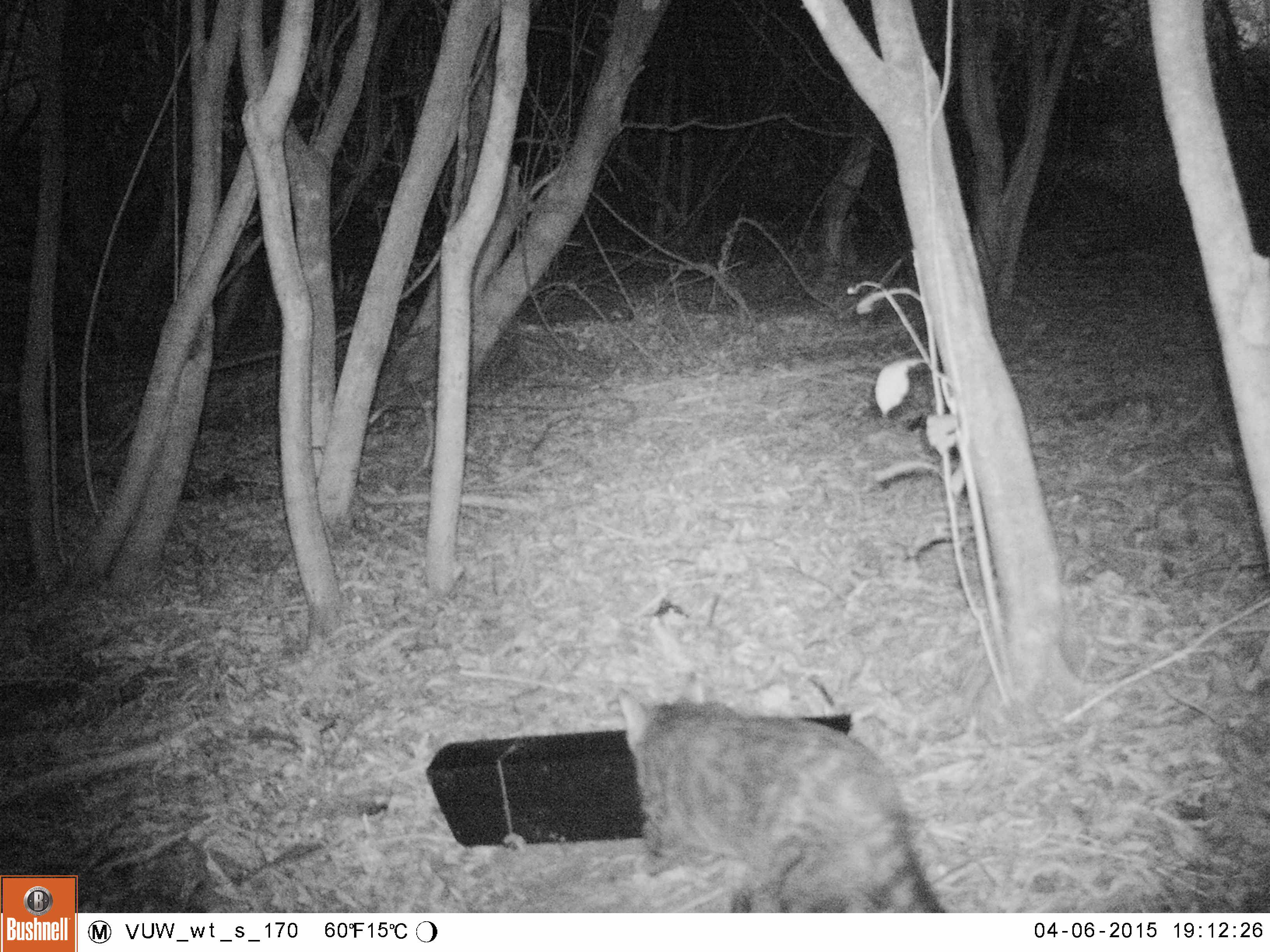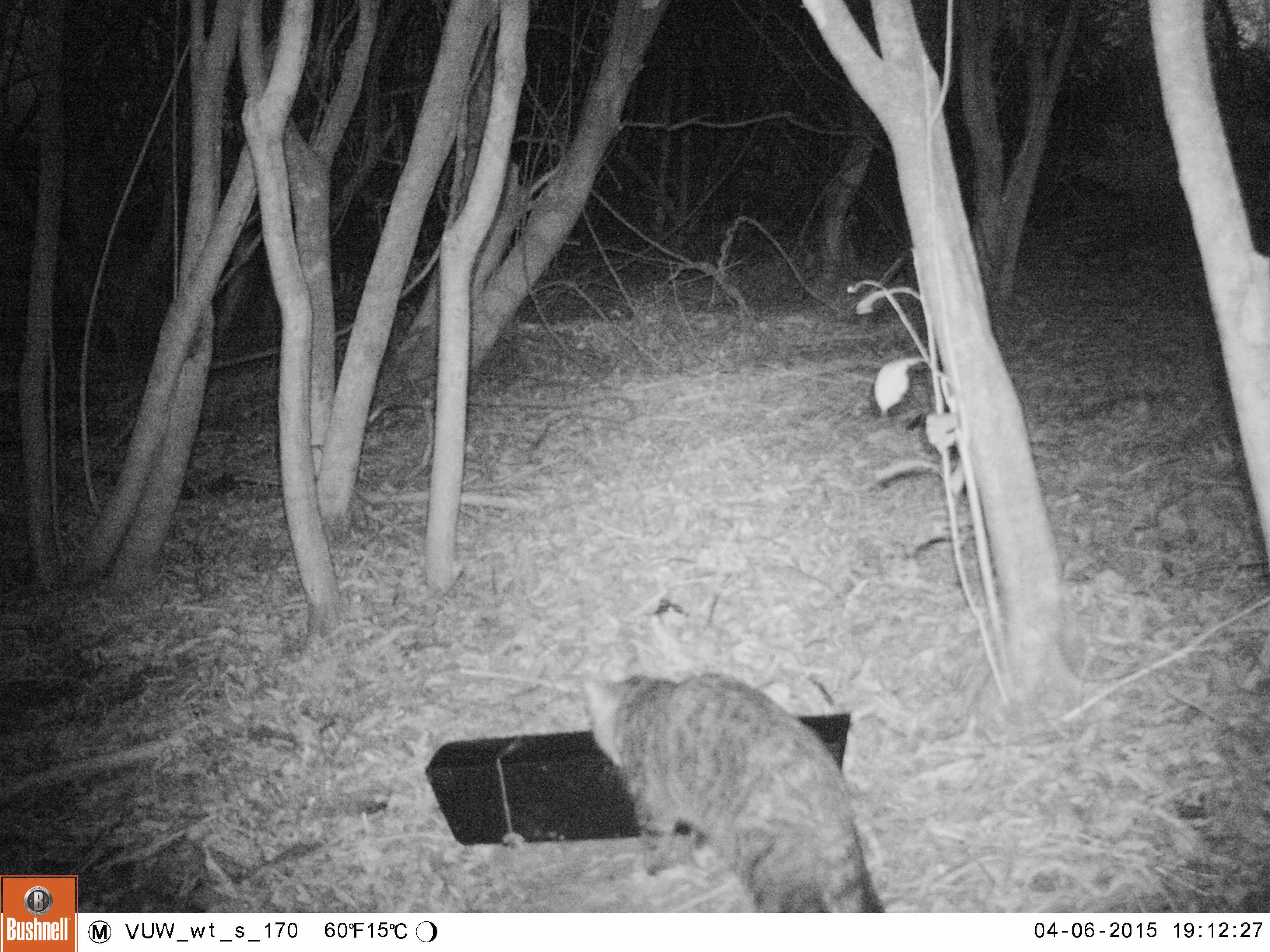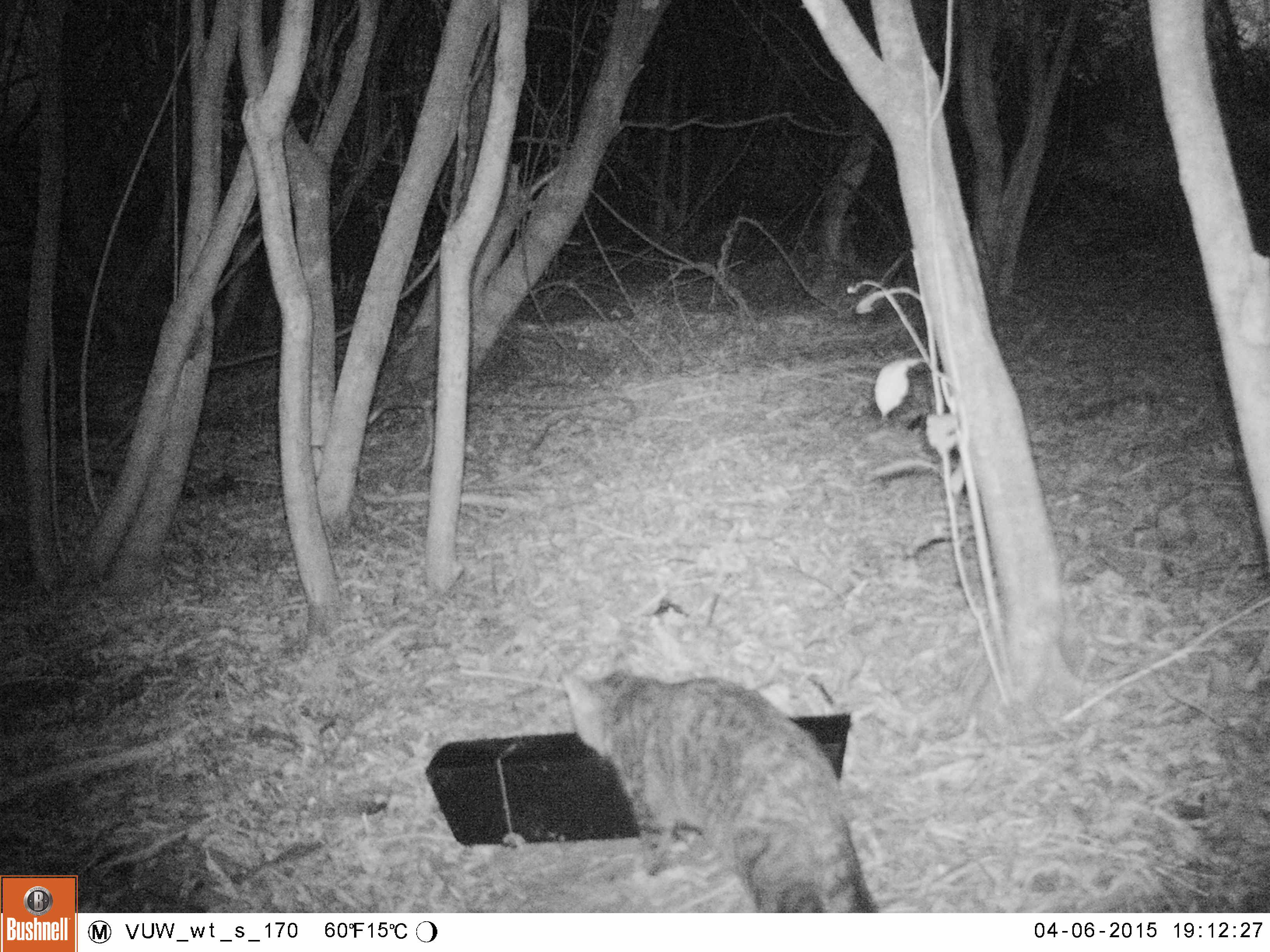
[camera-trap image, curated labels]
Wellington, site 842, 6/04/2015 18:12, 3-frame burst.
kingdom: Animalia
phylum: Chordata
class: Mammalia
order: Carnivora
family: Felidae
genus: Felis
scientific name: Felis catus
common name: cat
Cat (Felis catus).